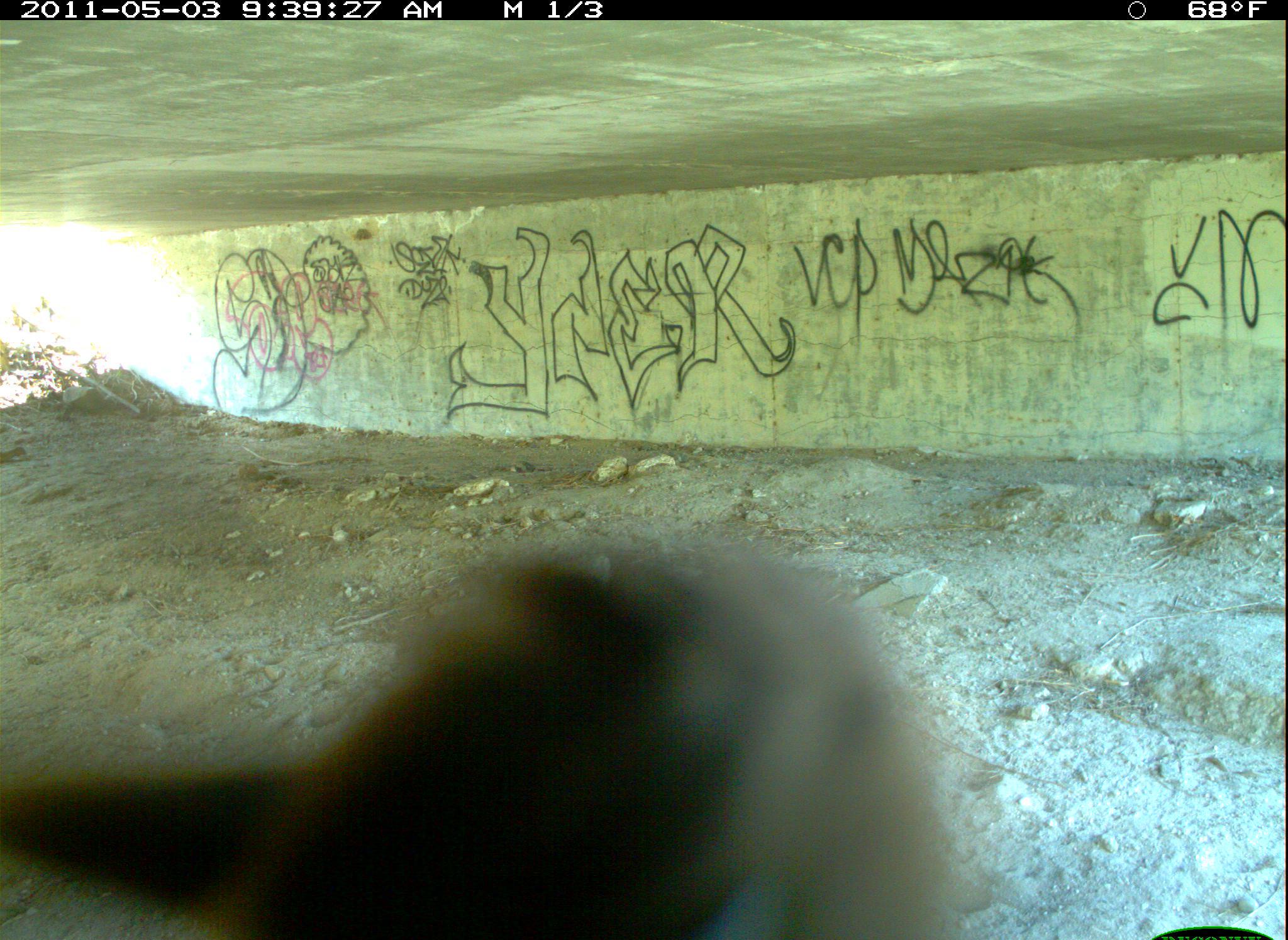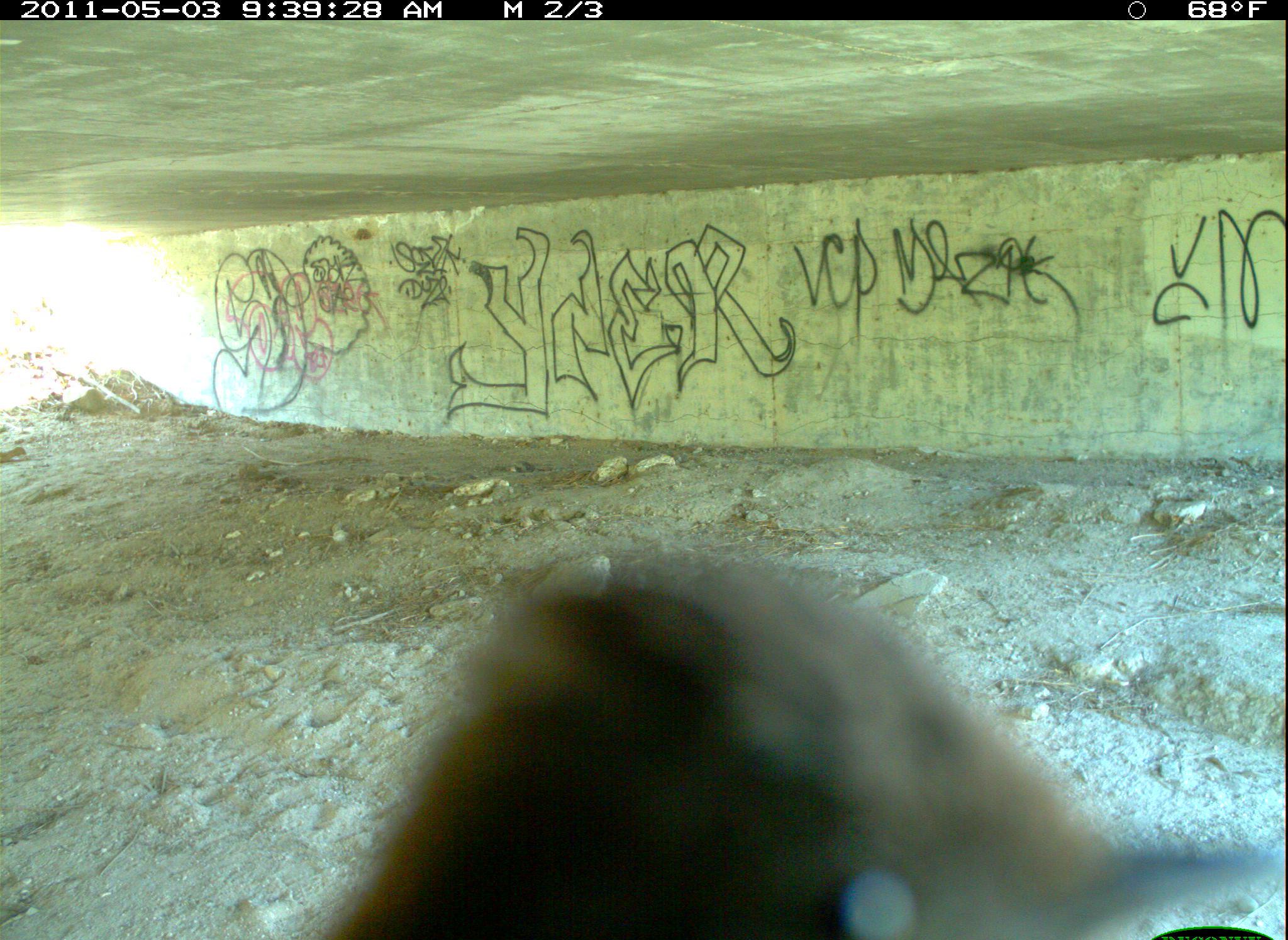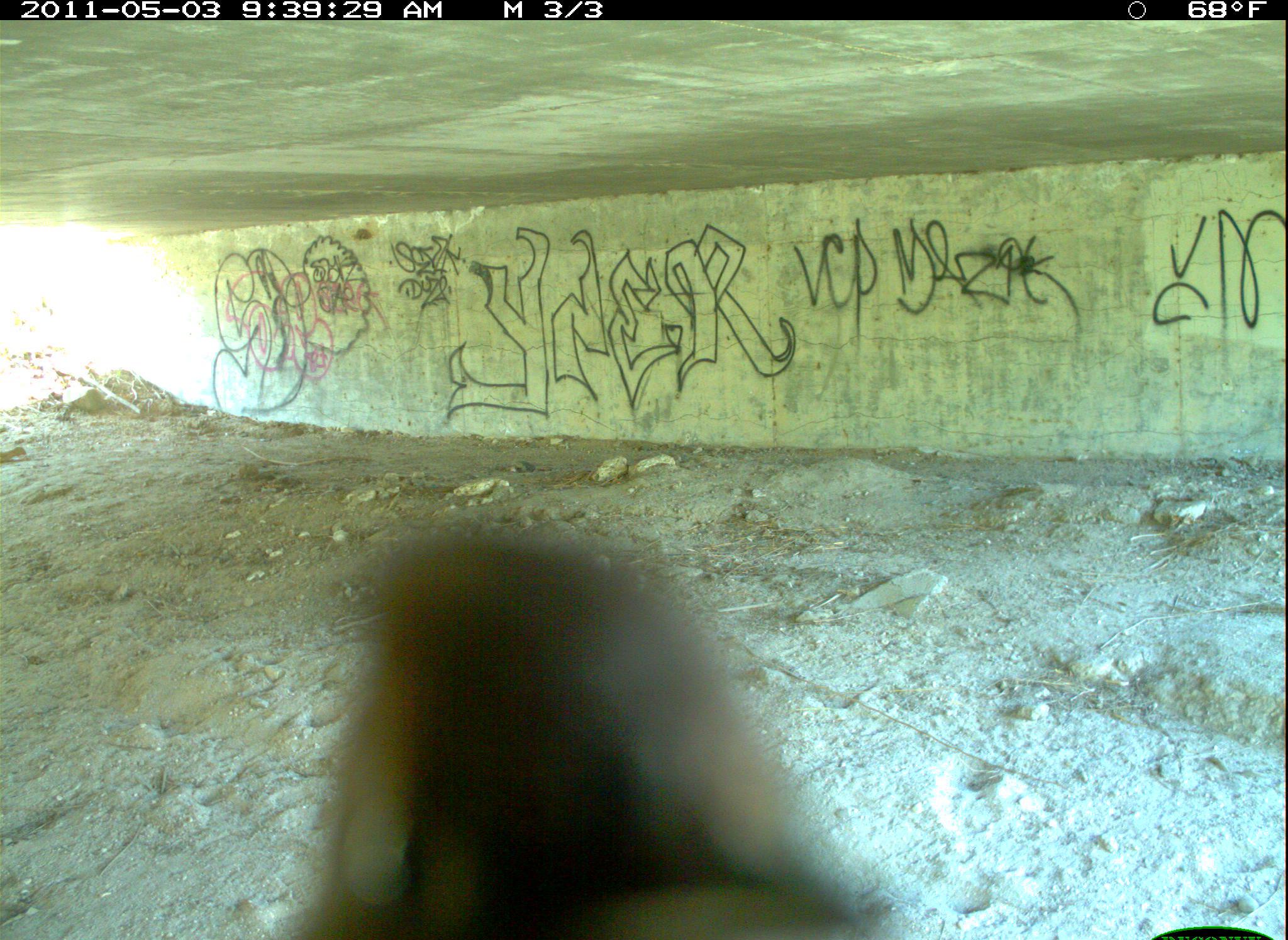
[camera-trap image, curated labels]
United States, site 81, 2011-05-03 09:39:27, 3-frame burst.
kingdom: Animalia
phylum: Chordata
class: Aves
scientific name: Aves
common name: bird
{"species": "bird (Aves)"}